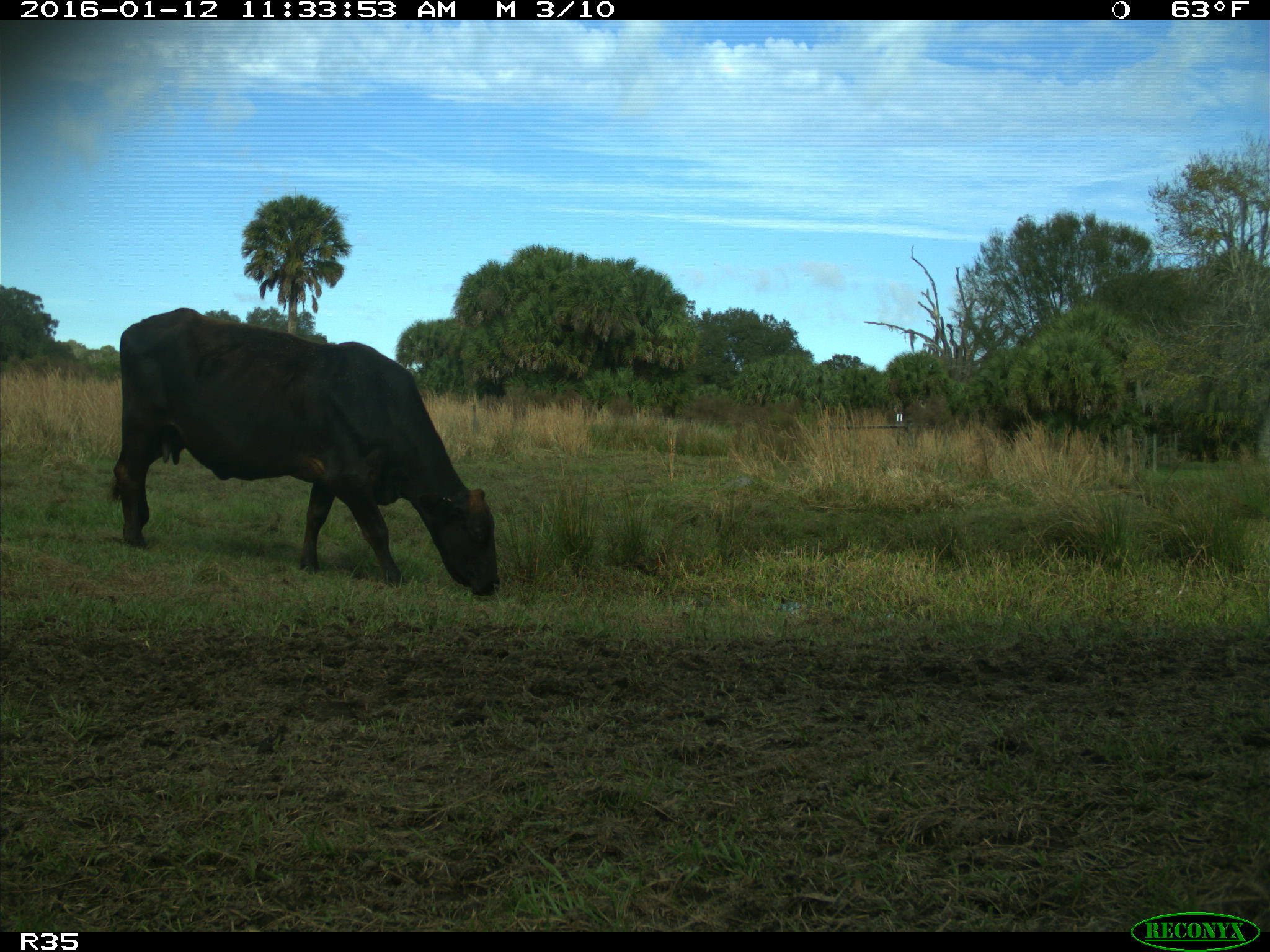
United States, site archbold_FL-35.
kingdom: Animalia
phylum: Chordata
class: Mammalia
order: Artiodactyla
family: Bovidae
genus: Bos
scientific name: Bos taurus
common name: domestic cow